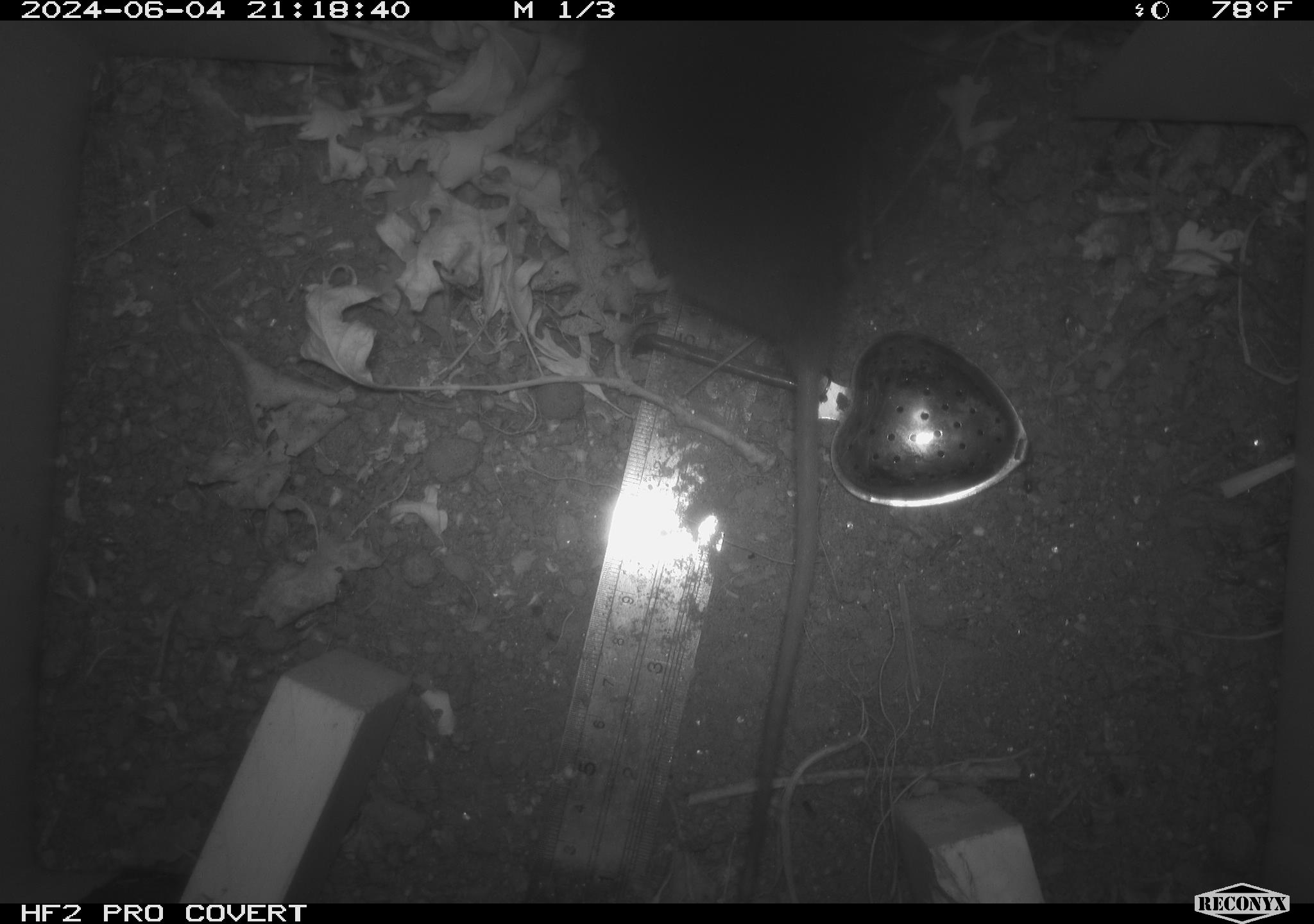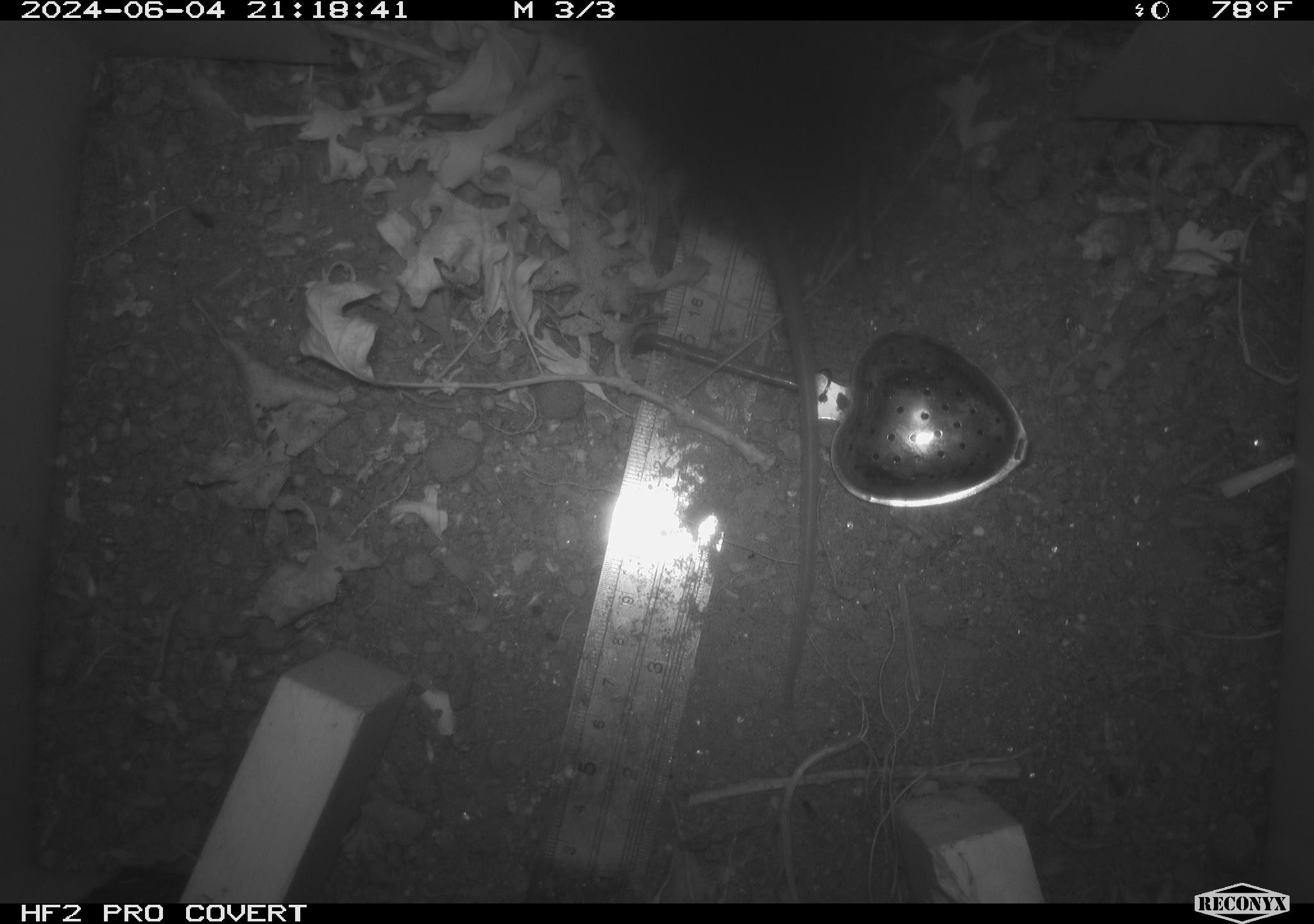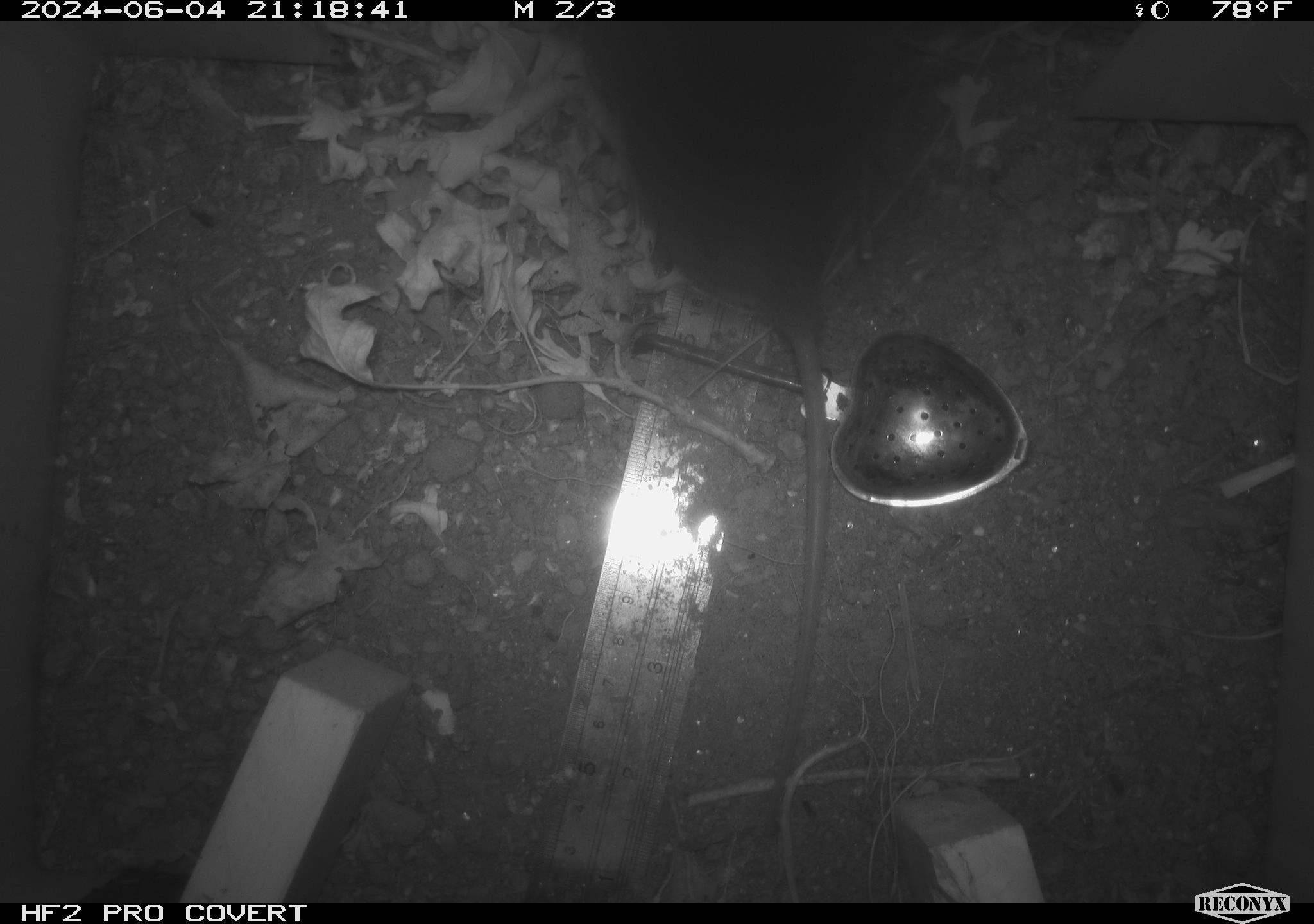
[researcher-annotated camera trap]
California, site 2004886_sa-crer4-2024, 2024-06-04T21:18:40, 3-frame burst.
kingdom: Animalia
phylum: Chordata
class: Mammalia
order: Rodentia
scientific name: Rodentia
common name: mouse species